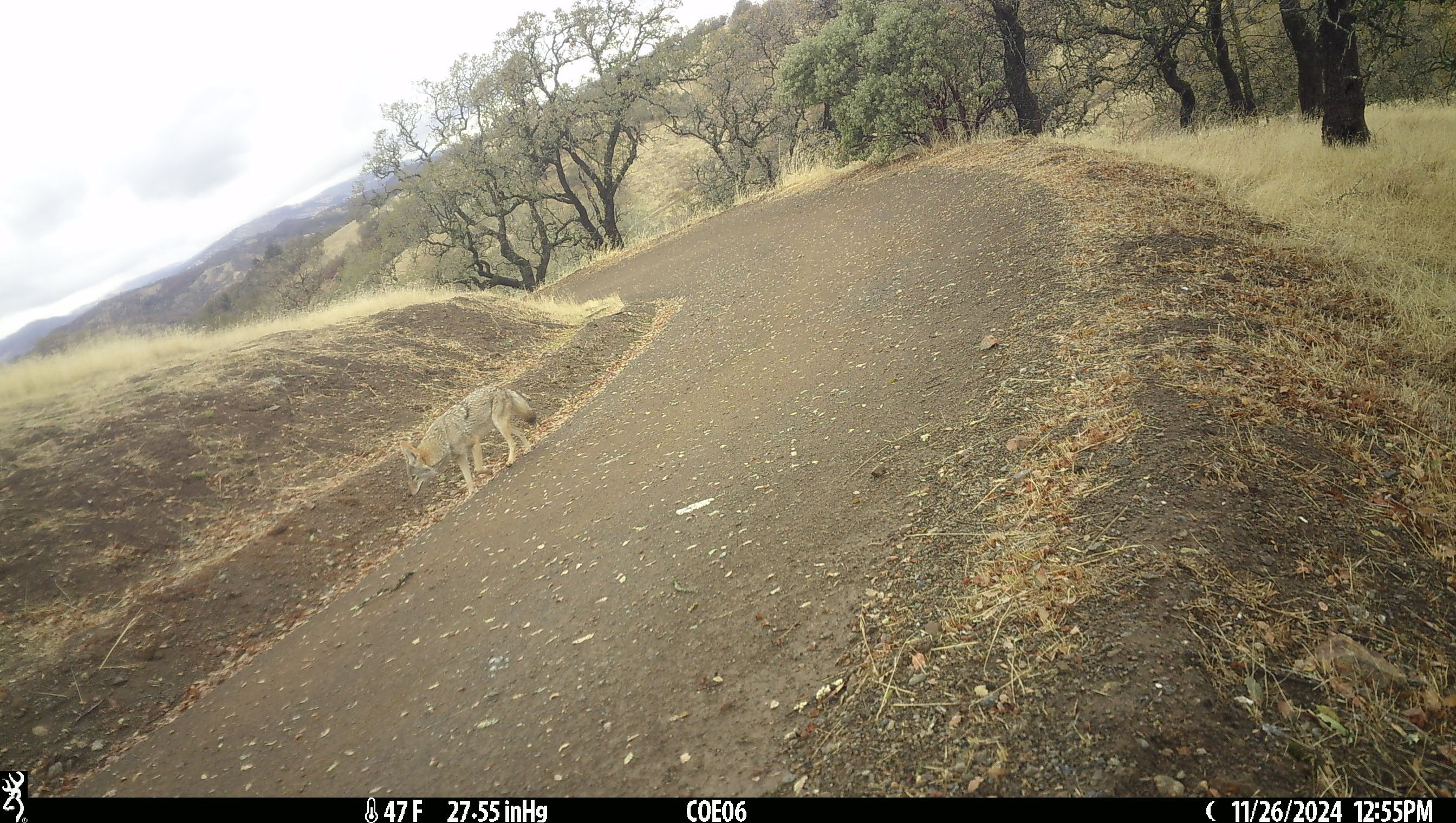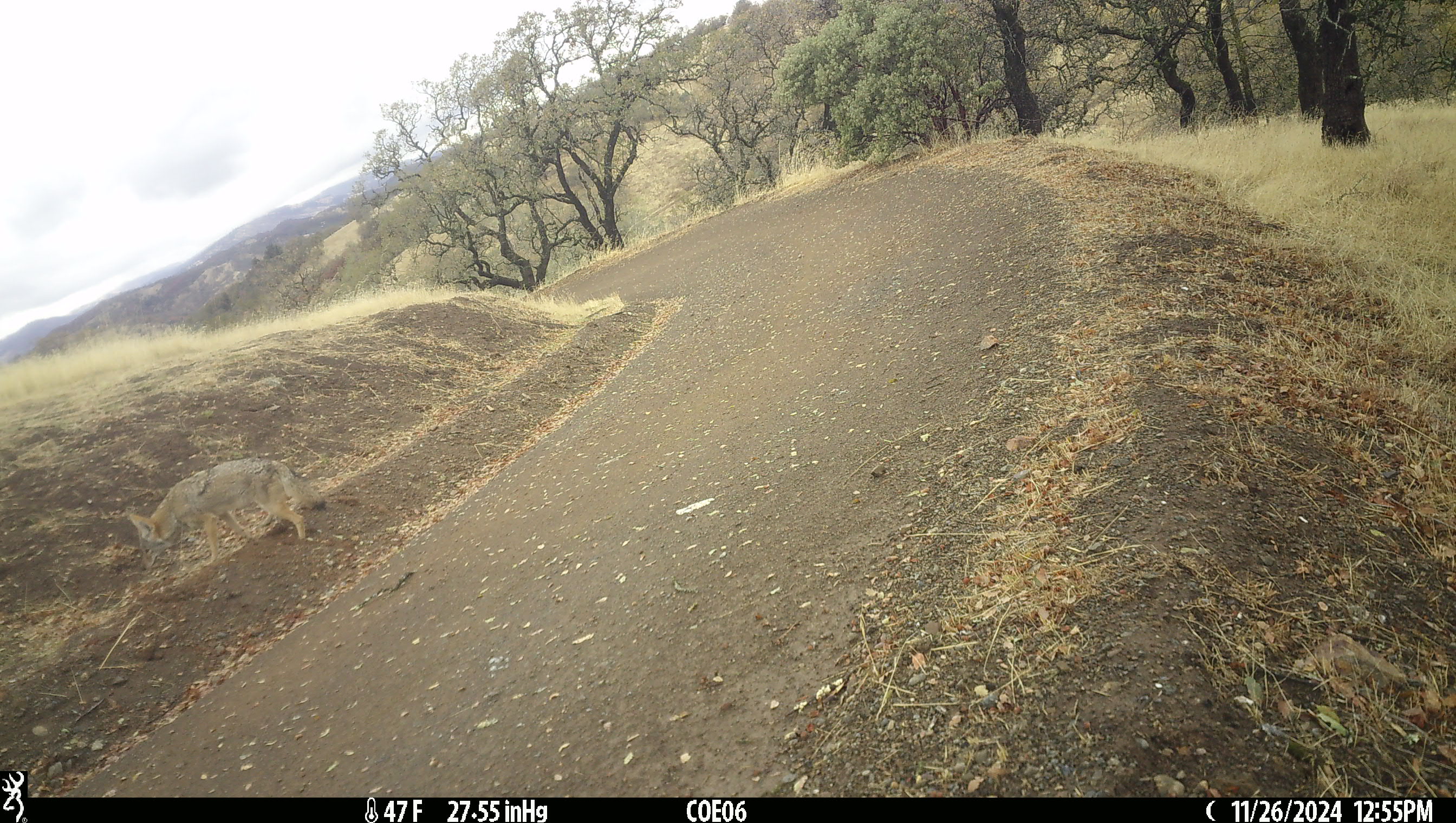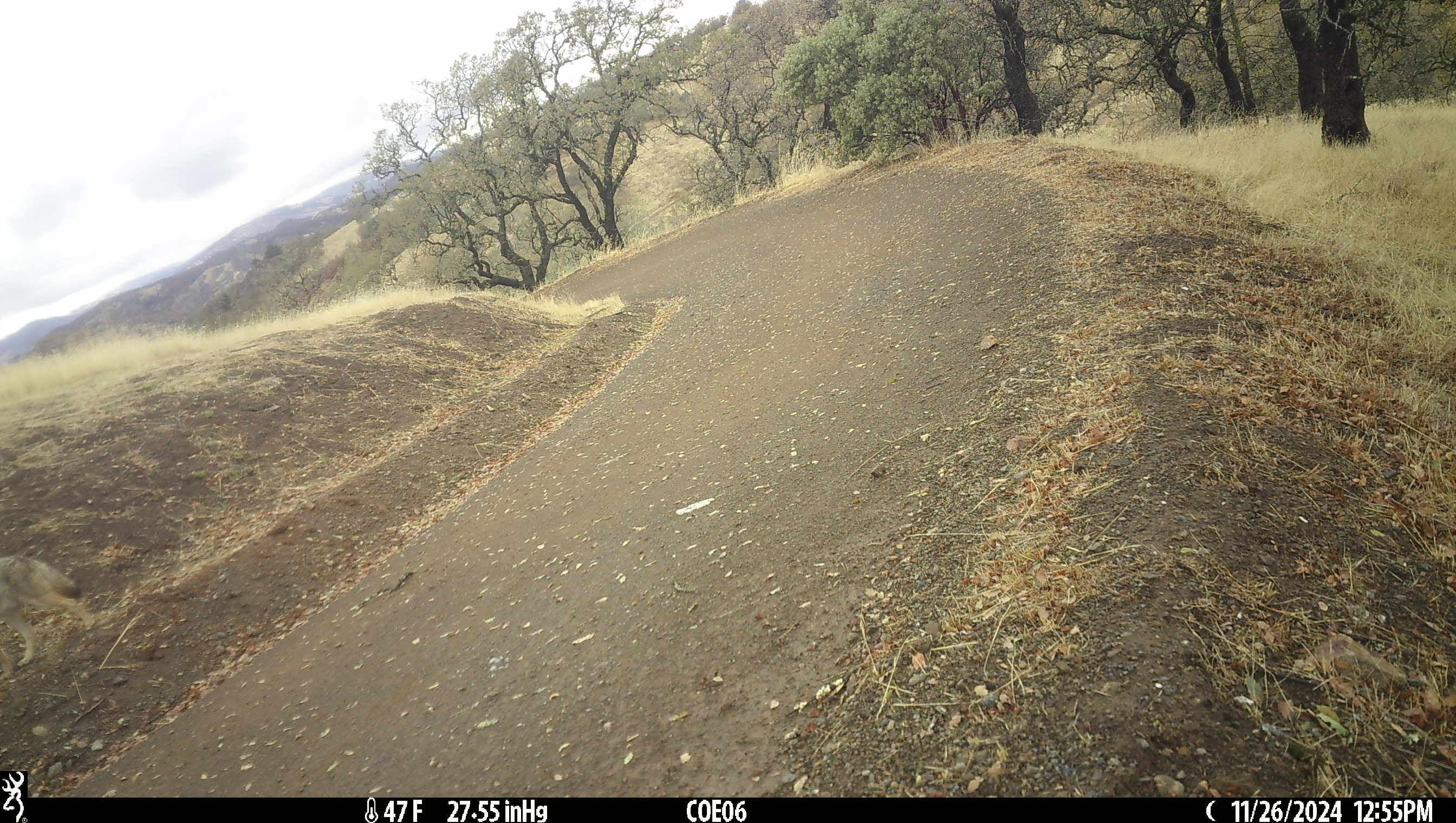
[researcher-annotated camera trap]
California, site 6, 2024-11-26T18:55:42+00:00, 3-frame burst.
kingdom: Animalia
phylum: Chordata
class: Mammalia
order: Carnivora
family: Canidae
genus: Canis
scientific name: Canis latrans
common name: coyote